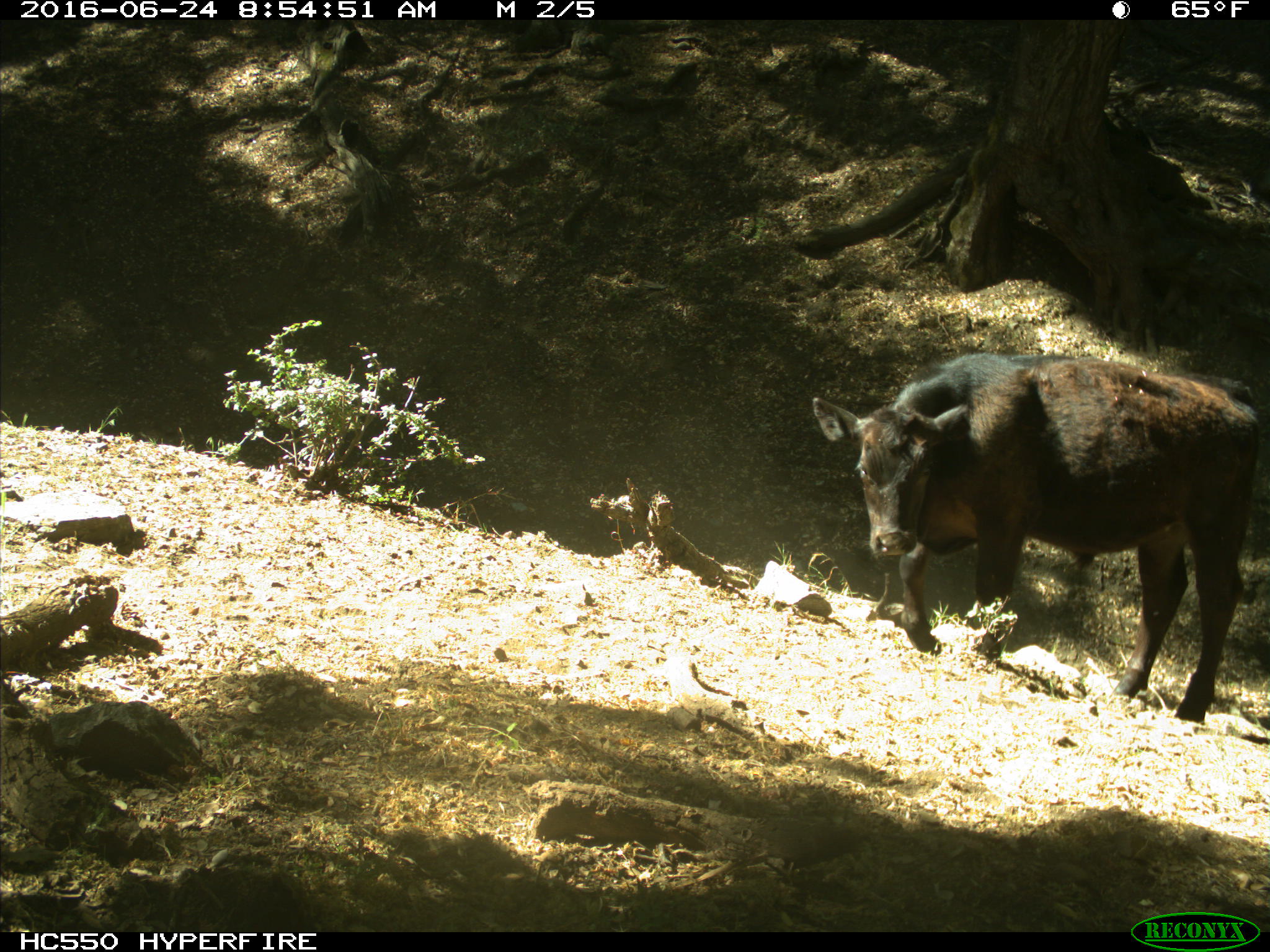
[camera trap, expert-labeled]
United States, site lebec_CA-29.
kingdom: Animalia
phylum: Chordata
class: Mammalia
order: Artiodactyla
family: Bovidae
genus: Bos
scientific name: Bos taurus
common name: domestic cow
Bos taurus (domestic cow).